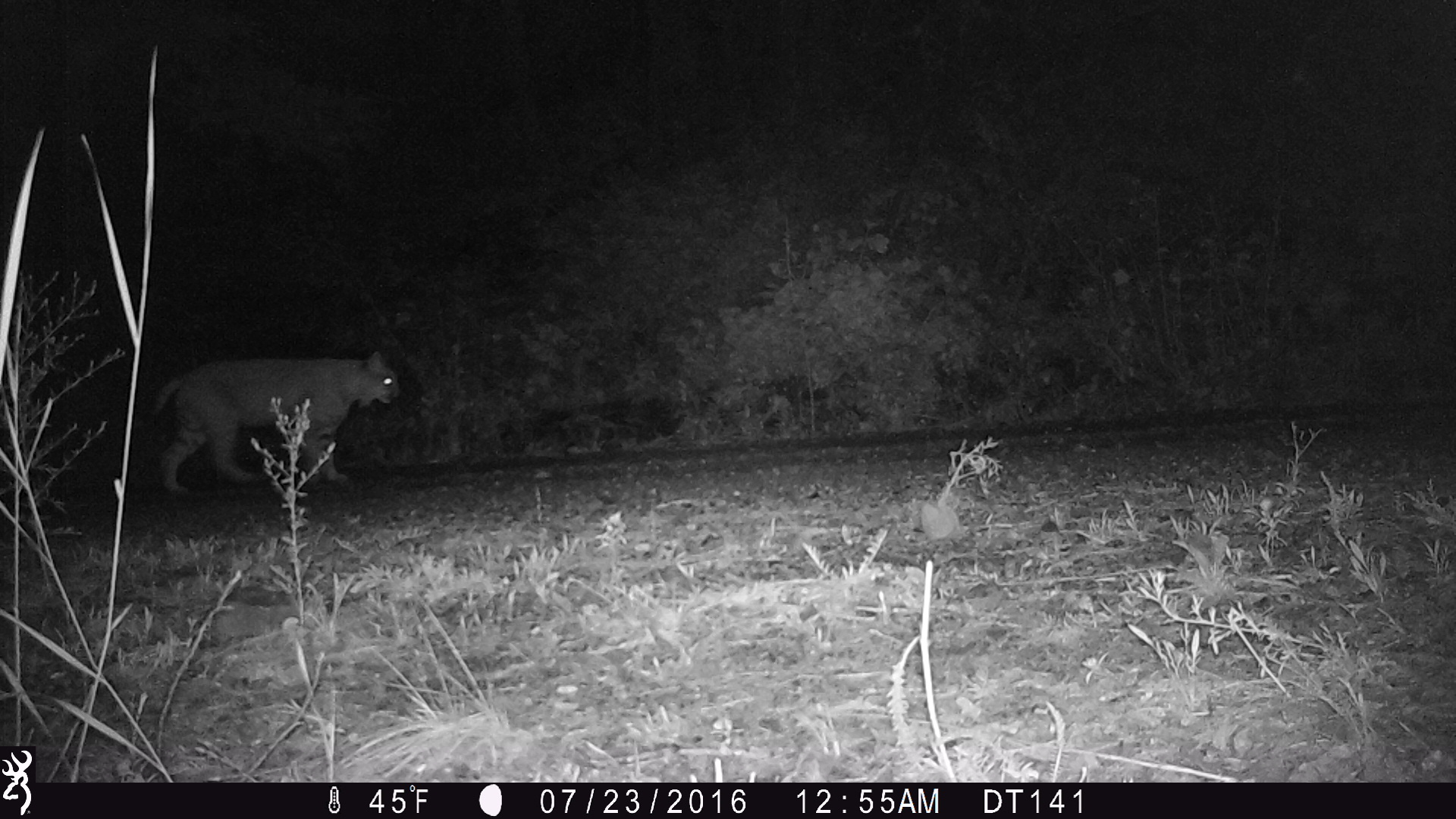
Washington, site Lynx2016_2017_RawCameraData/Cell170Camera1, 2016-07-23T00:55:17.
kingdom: Animalia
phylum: Chordata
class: Mammalia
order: Carnivora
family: Felidae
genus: Lynx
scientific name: Lynx rufus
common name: bobcat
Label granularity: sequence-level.